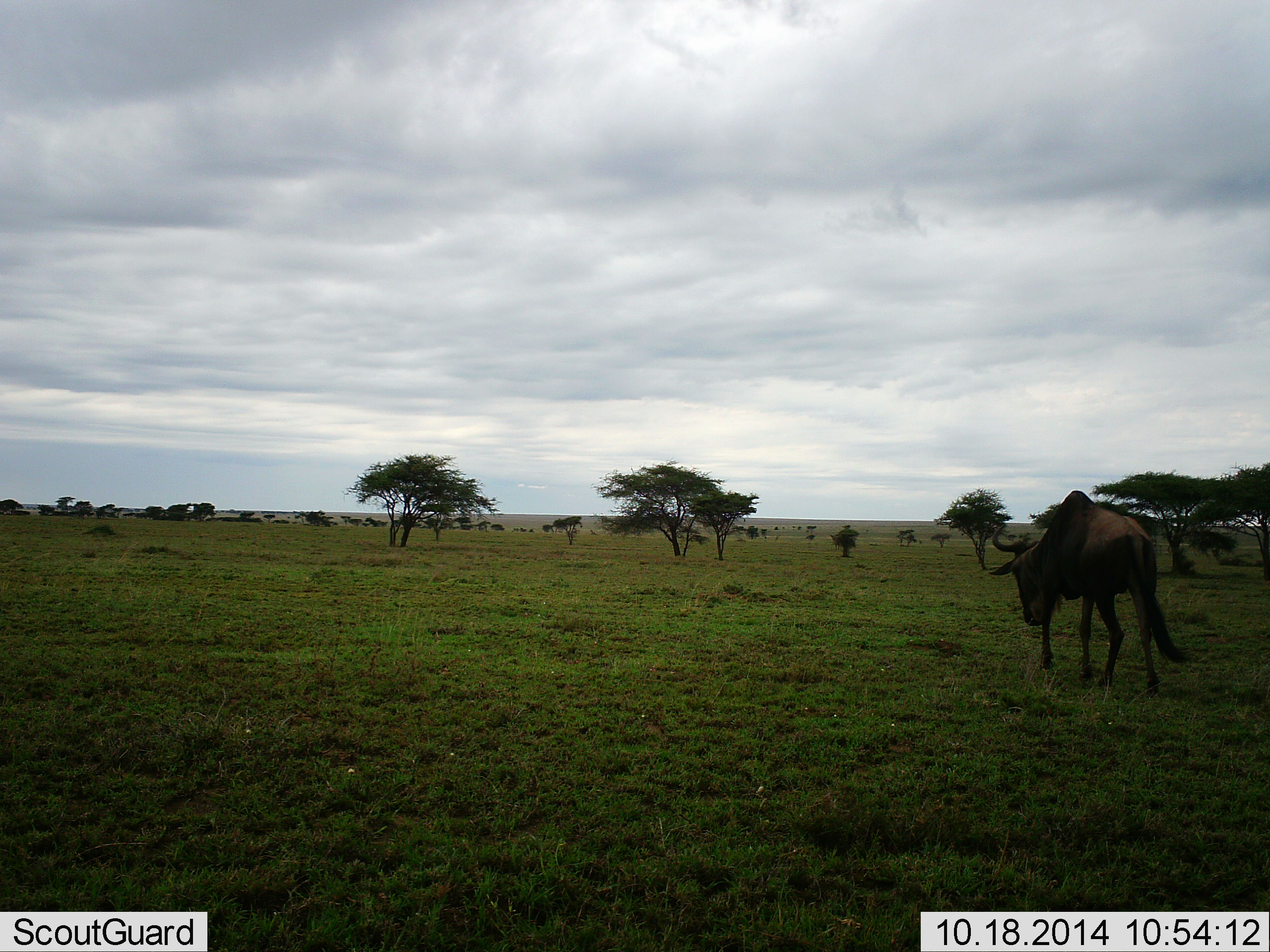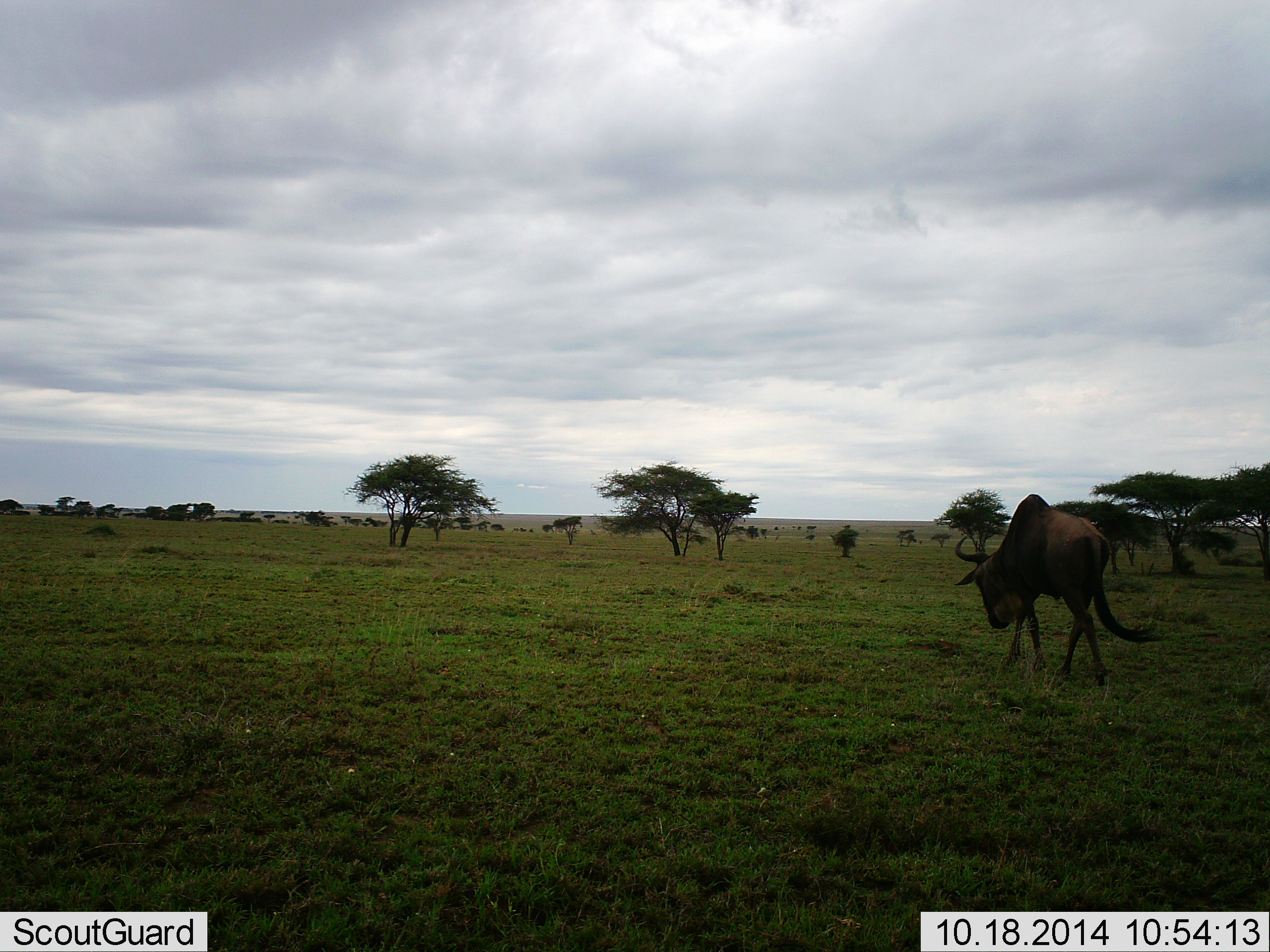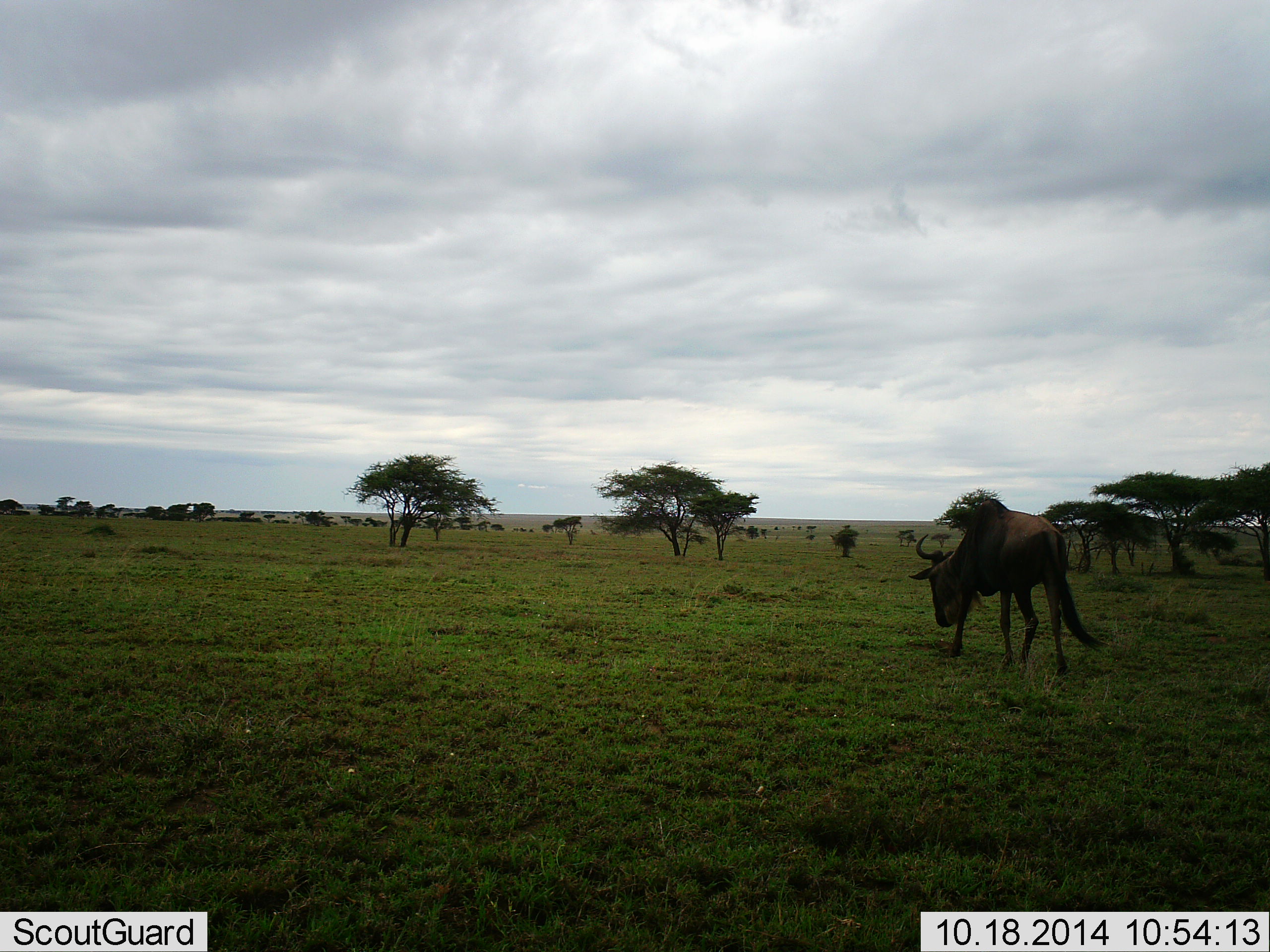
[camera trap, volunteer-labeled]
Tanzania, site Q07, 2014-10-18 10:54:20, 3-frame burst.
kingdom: Animalia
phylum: Chordata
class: Mammalia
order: Artiodactyla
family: Bovidae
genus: Connochaetes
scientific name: Connochaetes taurinus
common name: blue wildebeest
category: wildebeest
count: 1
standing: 0%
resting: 0%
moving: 100%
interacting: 0%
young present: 0%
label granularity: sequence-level